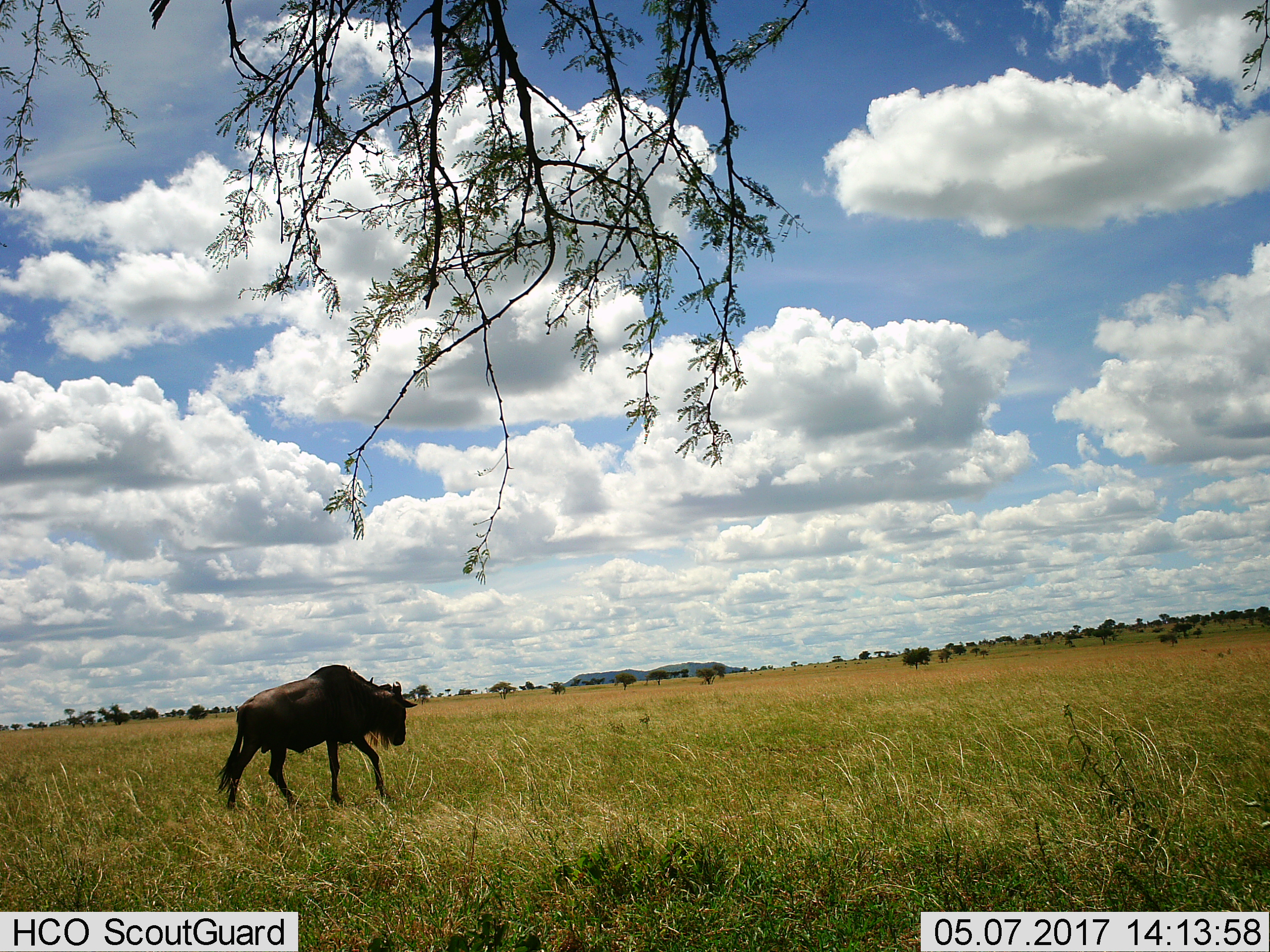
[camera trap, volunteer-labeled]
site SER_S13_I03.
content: unidentified animal